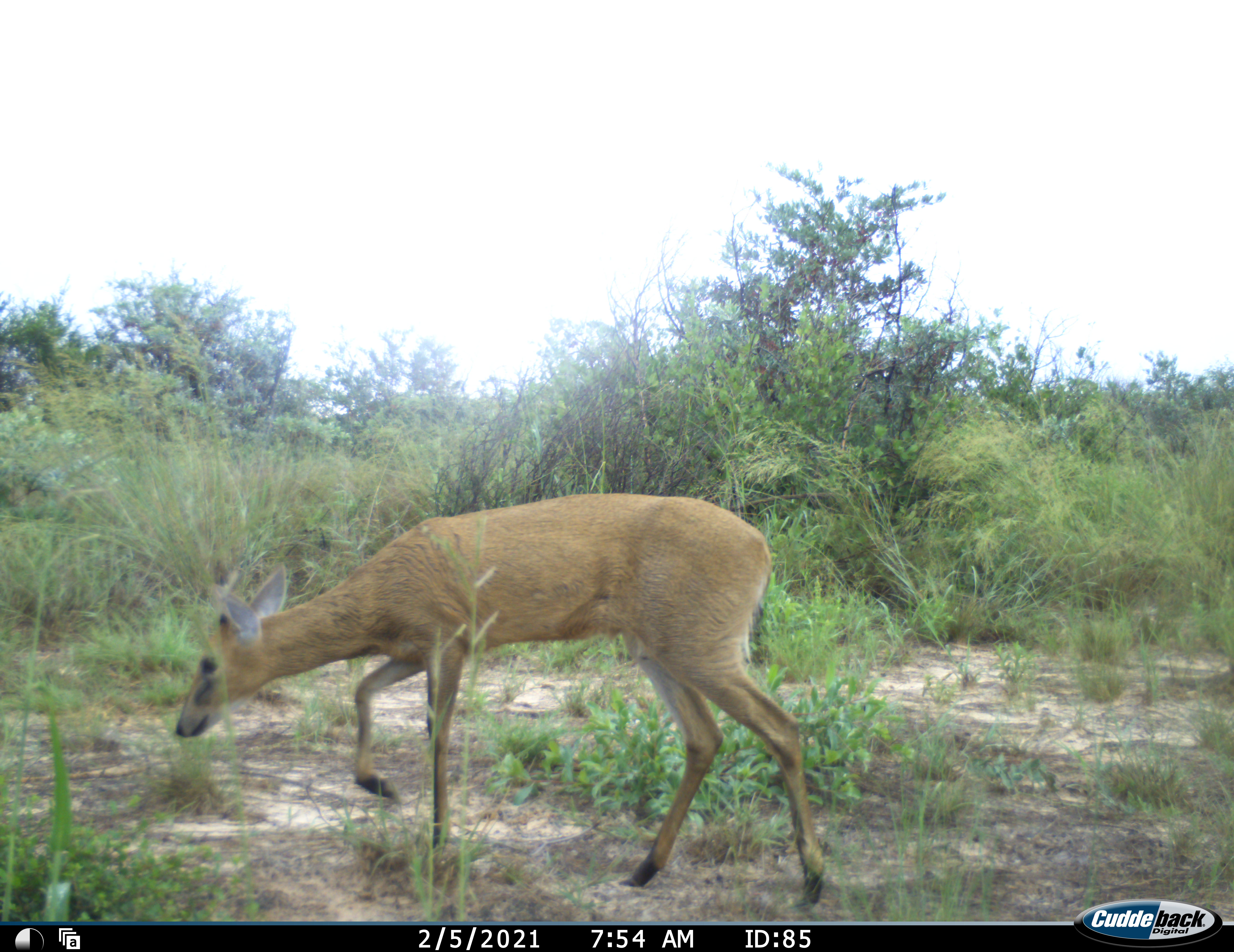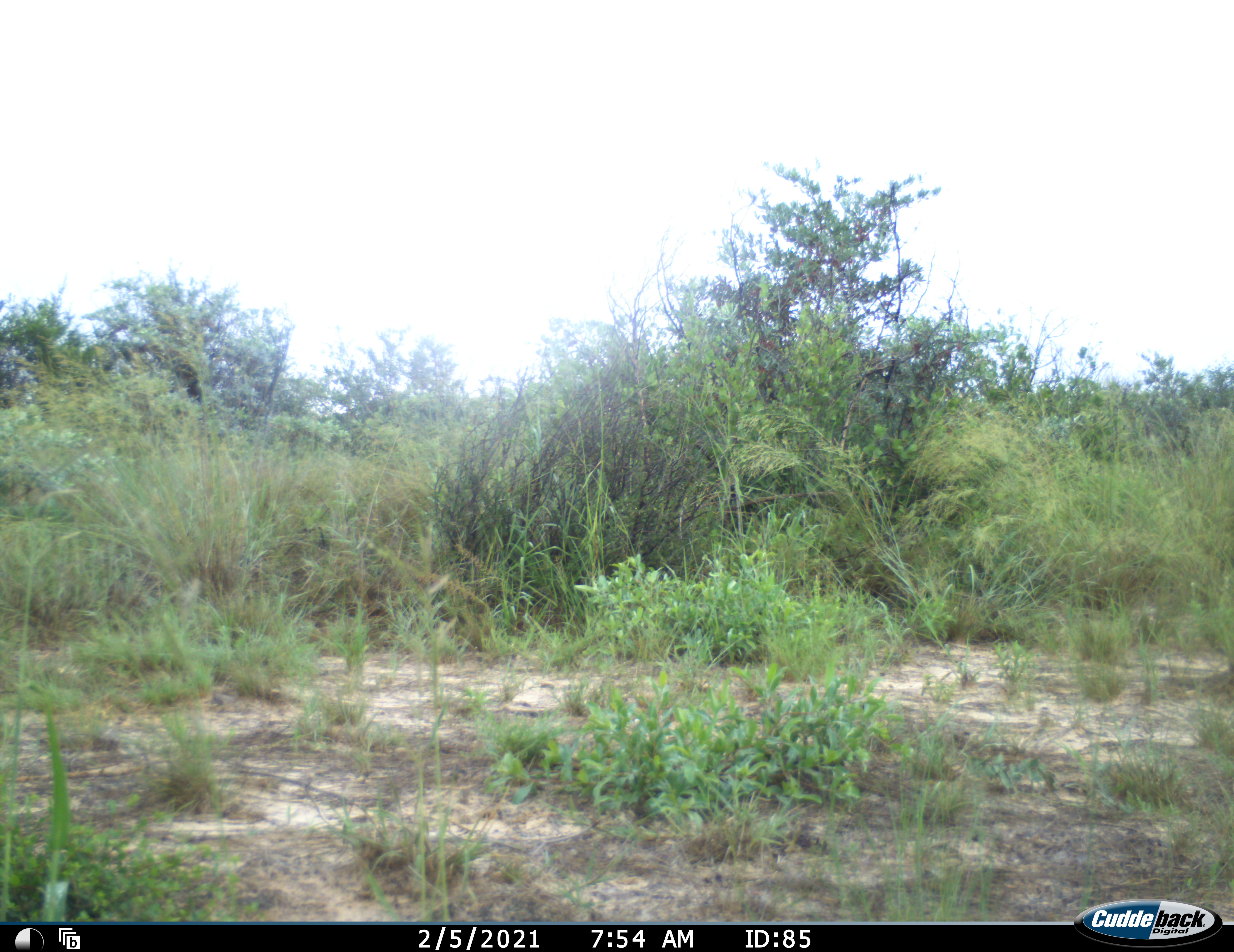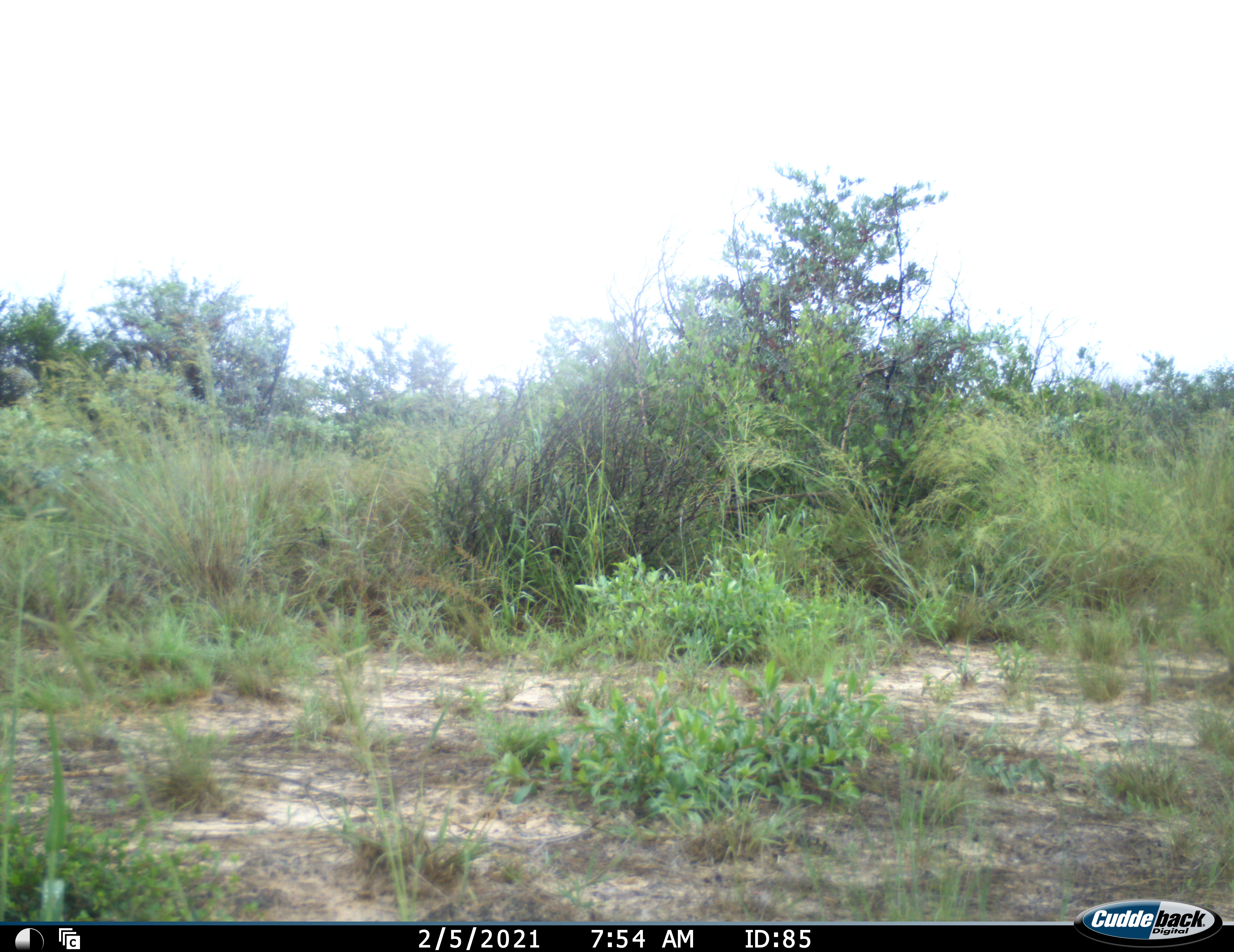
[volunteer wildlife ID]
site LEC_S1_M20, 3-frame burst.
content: unidentified animal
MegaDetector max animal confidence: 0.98